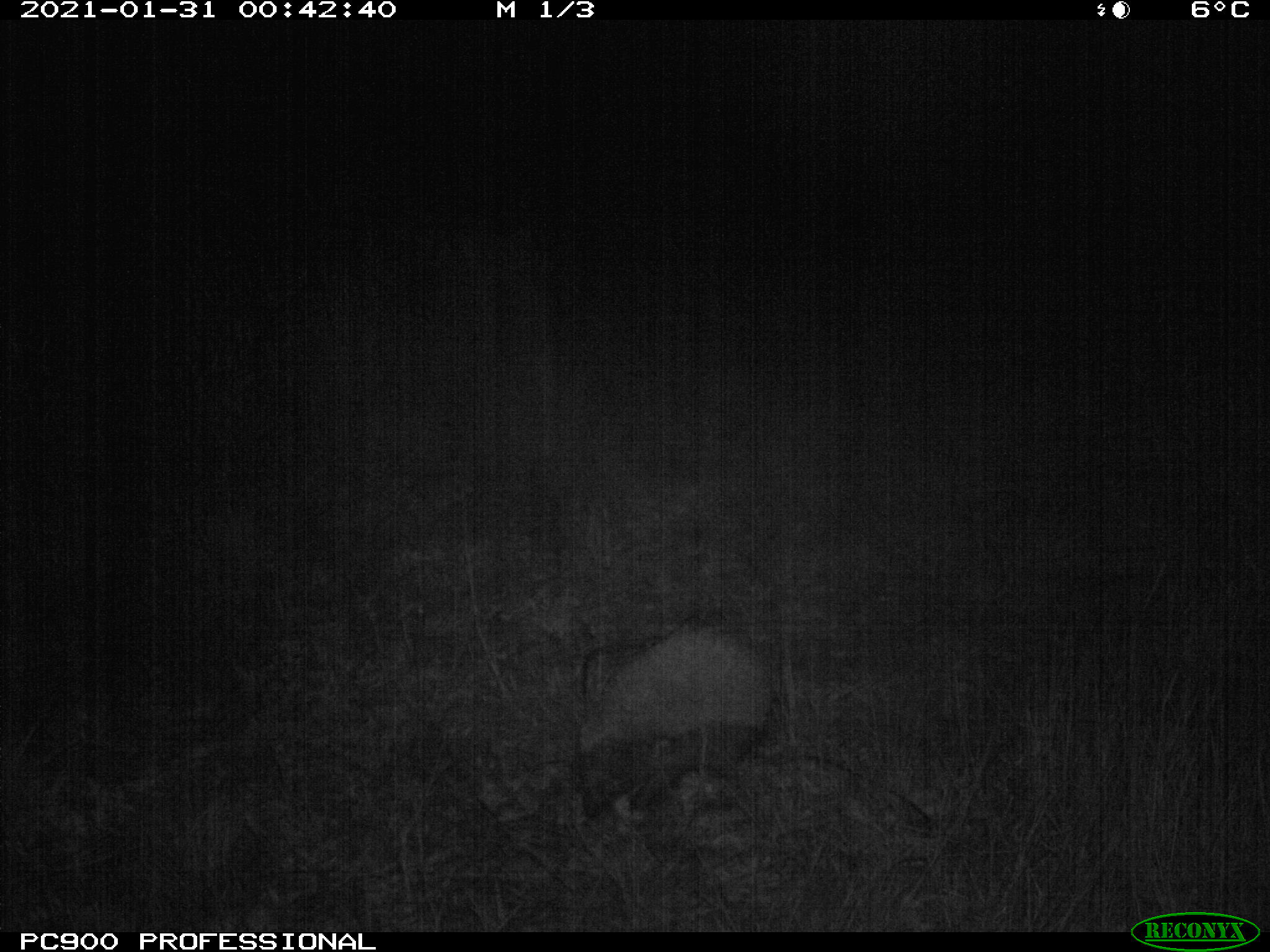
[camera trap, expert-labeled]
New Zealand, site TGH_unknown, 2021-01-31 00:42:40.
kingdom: Animalia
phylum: Chordata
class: Mammalia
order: Eulipotyphla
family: Erinaceidae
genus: Erinaceus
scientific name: Erinaceus europaeus europaeus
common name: european hedgehog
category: hedgehog